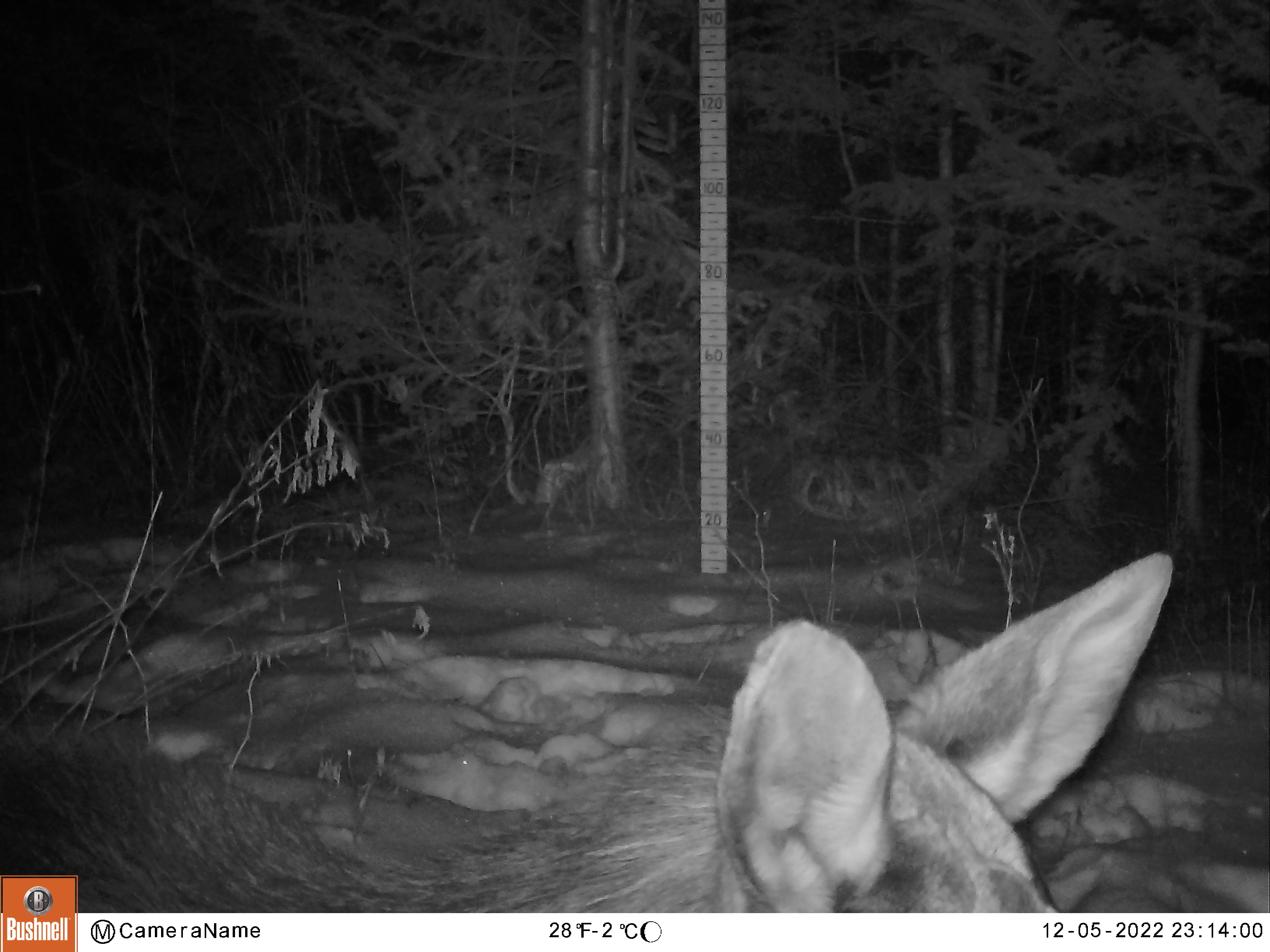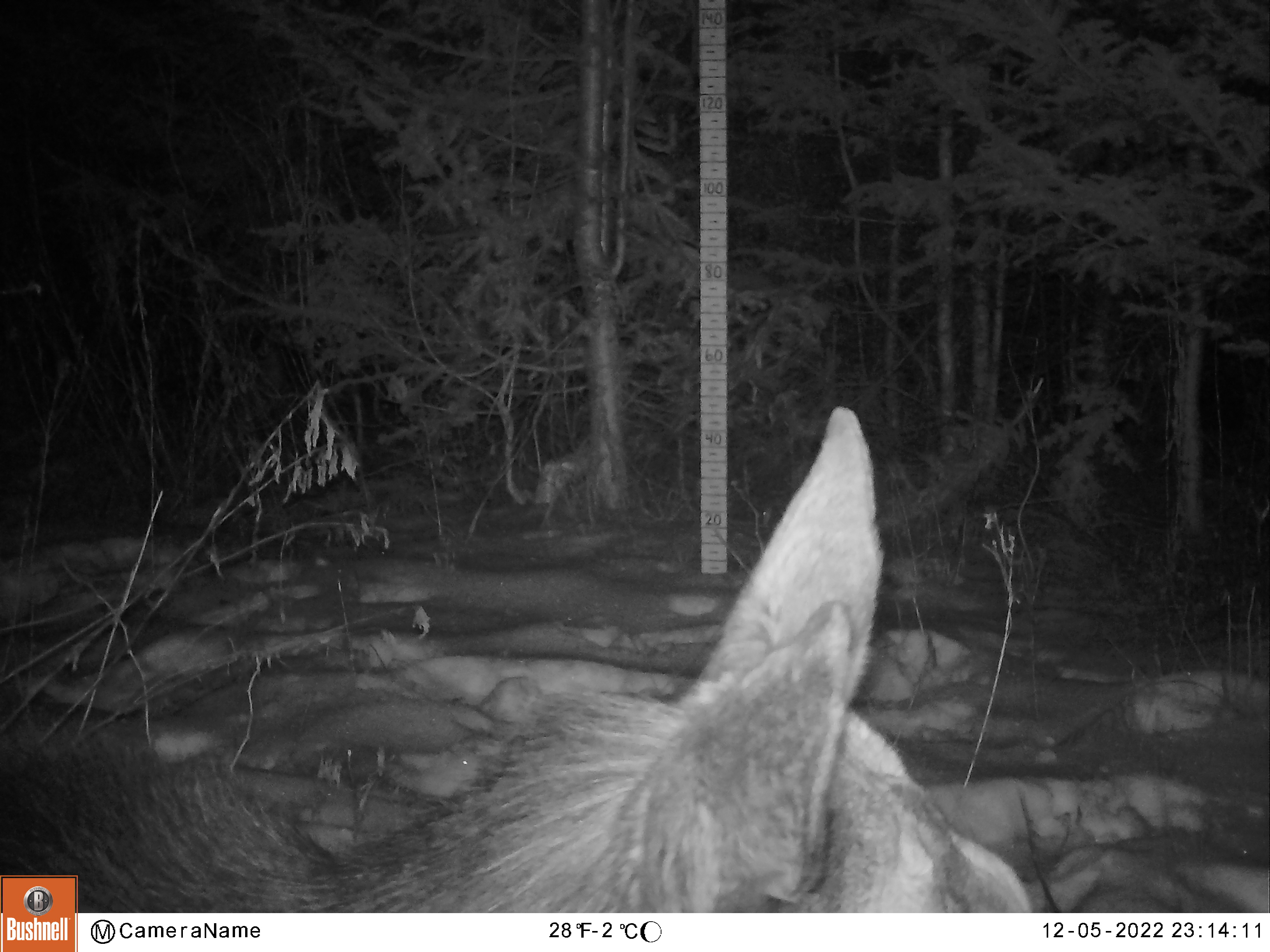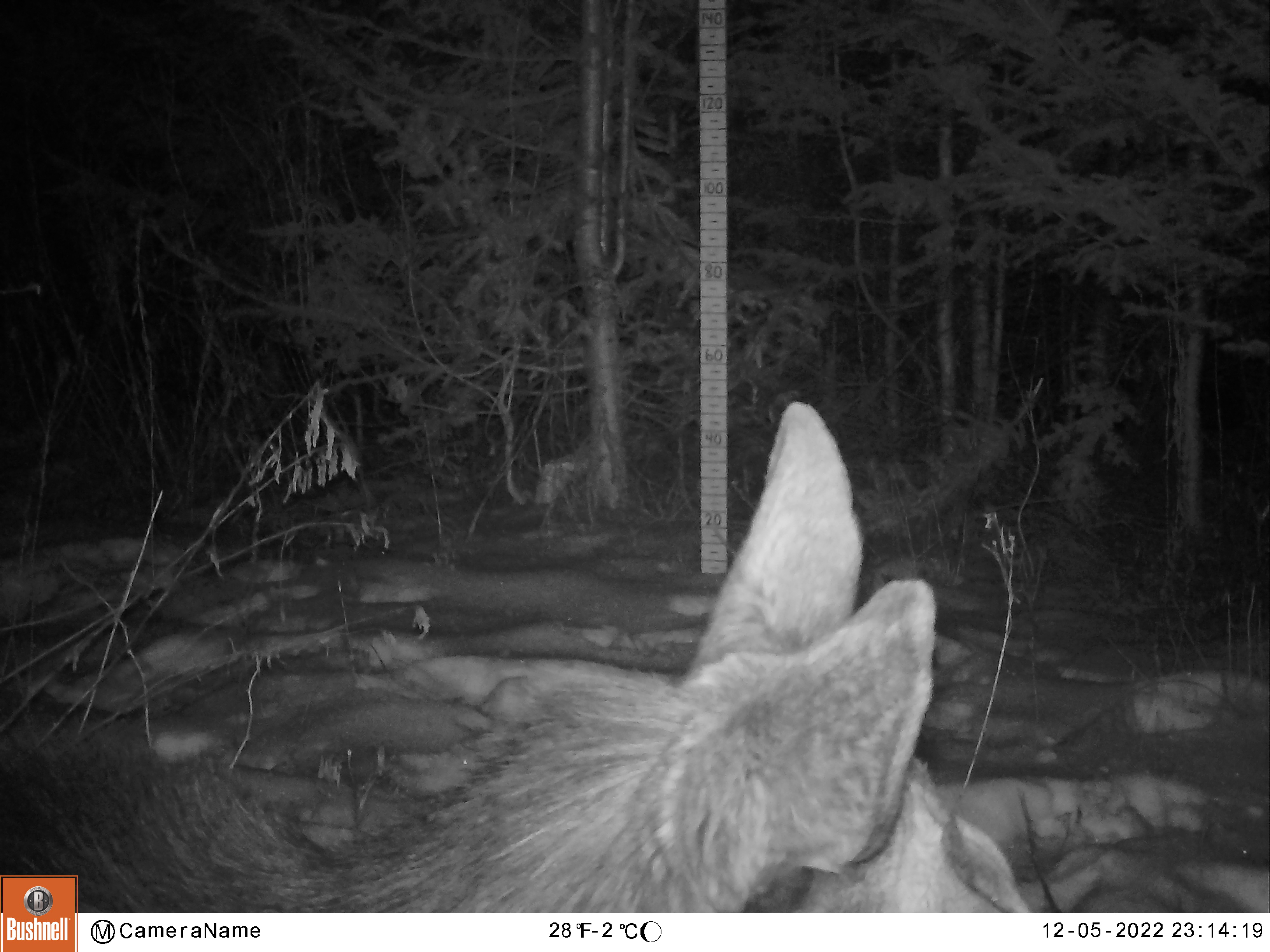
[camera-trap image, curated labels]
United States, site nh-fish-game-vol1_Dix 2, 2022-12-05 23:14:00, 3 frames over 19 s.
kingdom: Animalia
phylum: Chordata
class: Mammalia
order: Artiodactyla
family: Cervidae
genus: Alces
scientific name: Alces alces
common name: moose